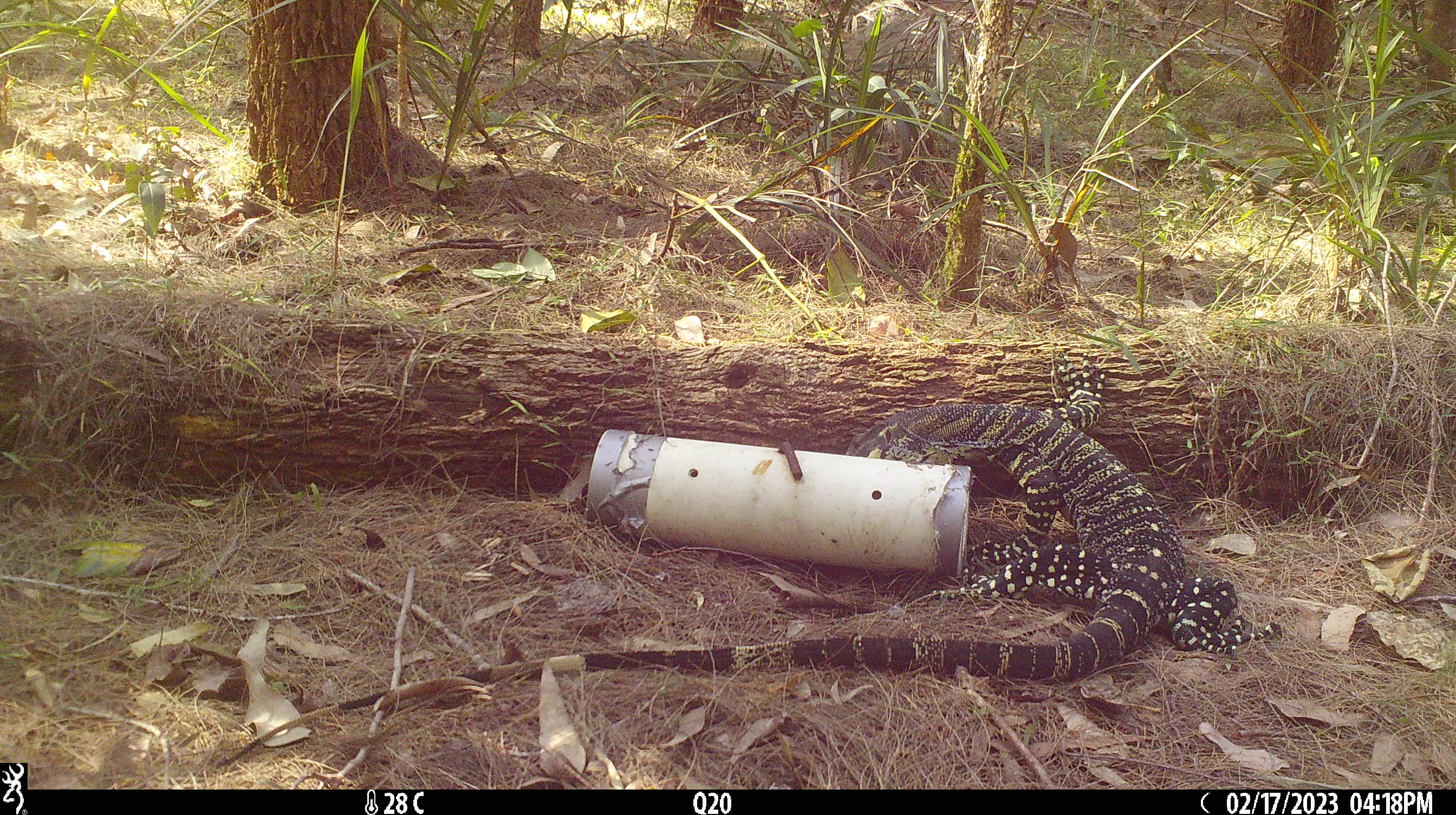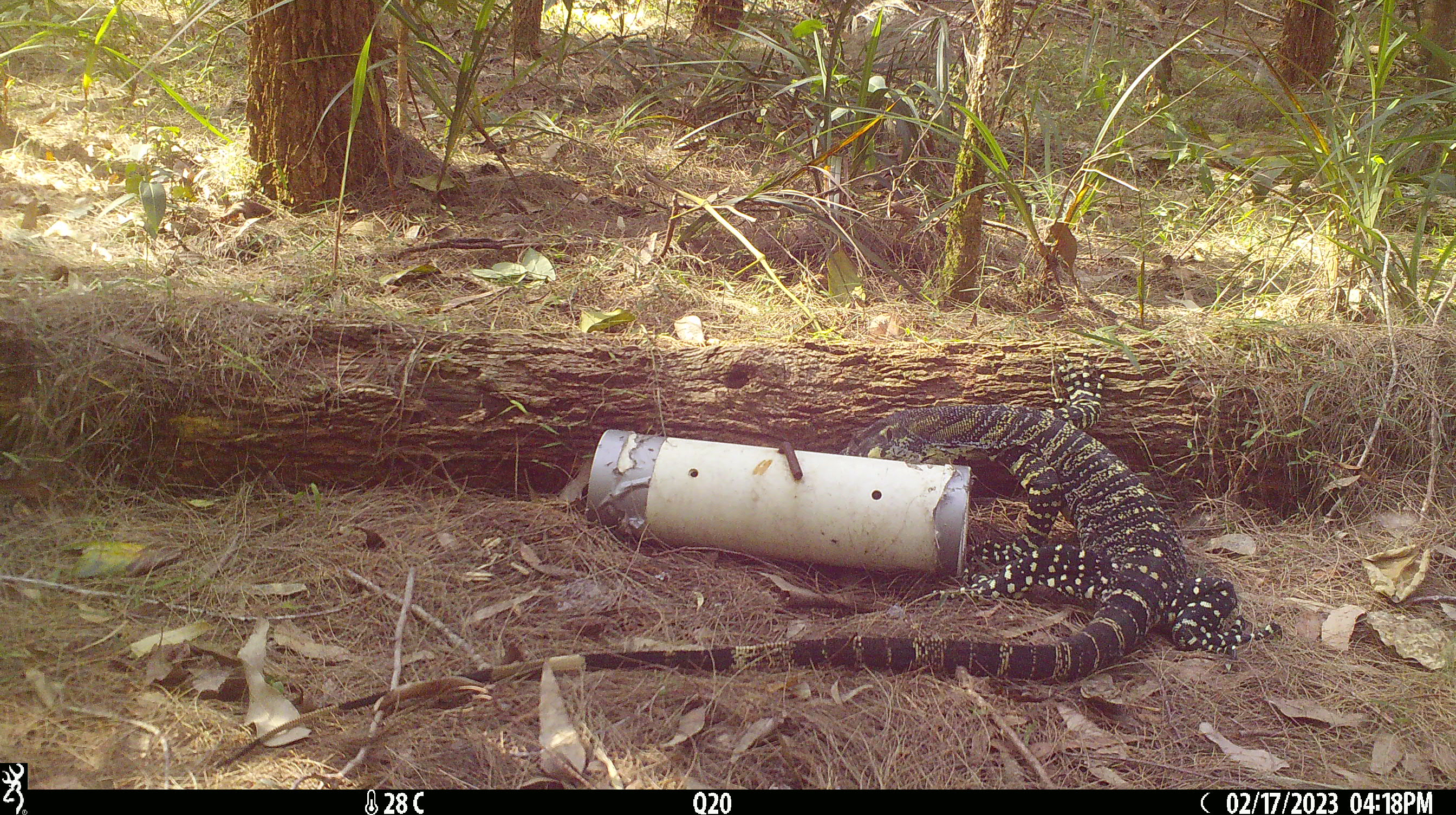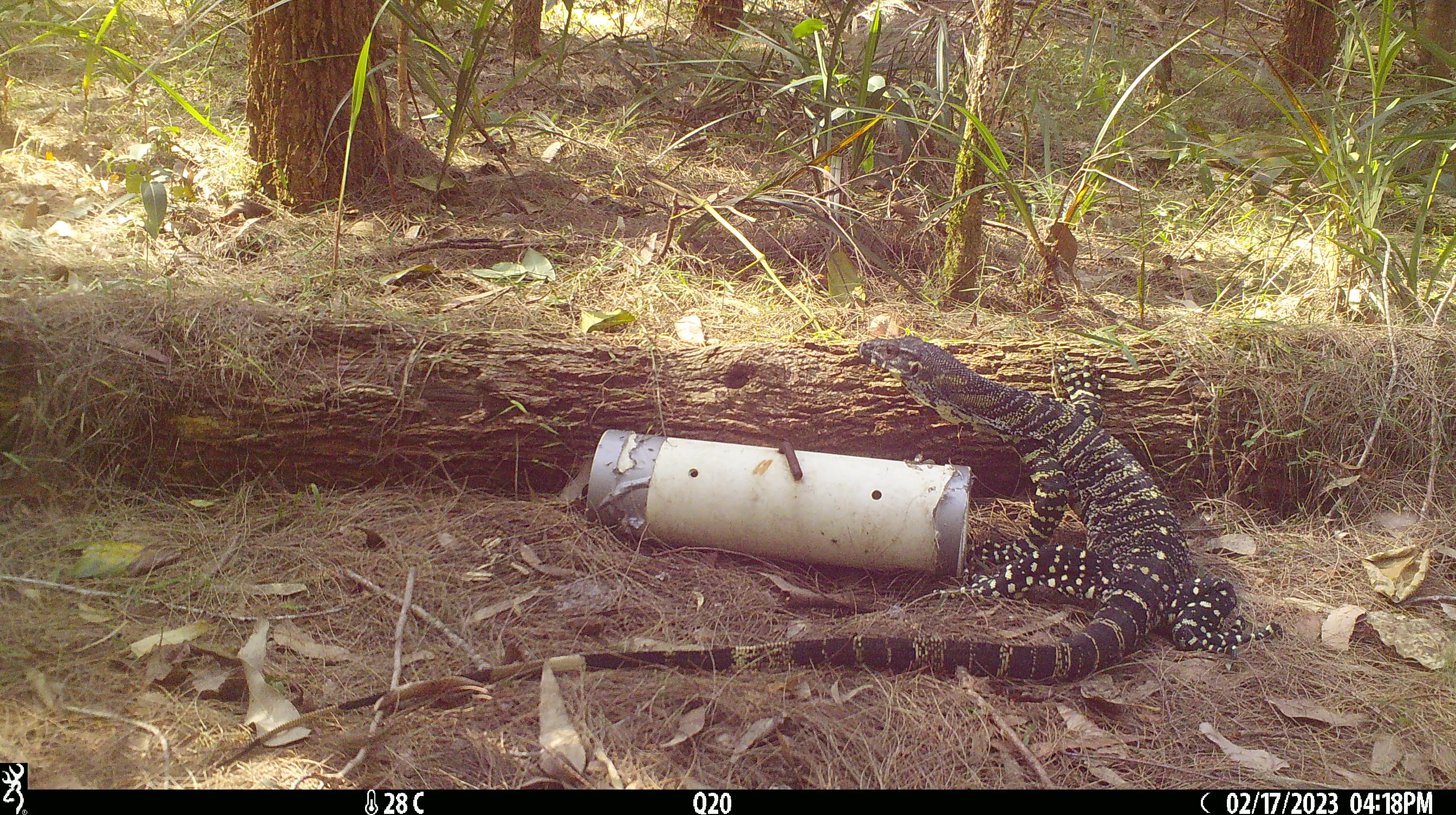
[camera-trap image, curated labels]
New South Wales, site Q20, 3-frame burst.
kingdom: Animalia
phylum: Chordata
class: Reptilia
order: Squamata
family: Varanidae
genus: Varanus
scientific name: Varanus varius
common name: lace monitor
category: goanna